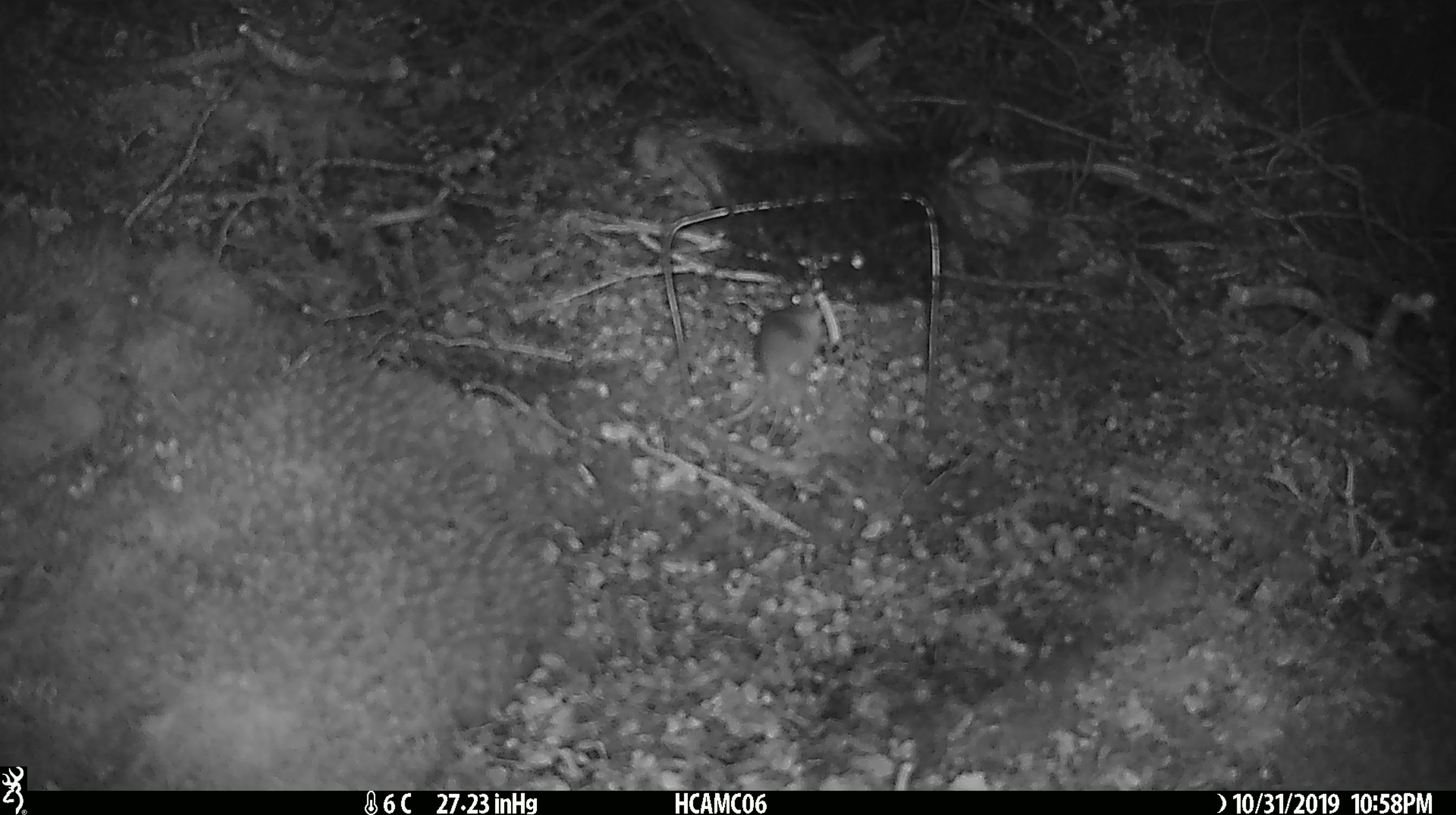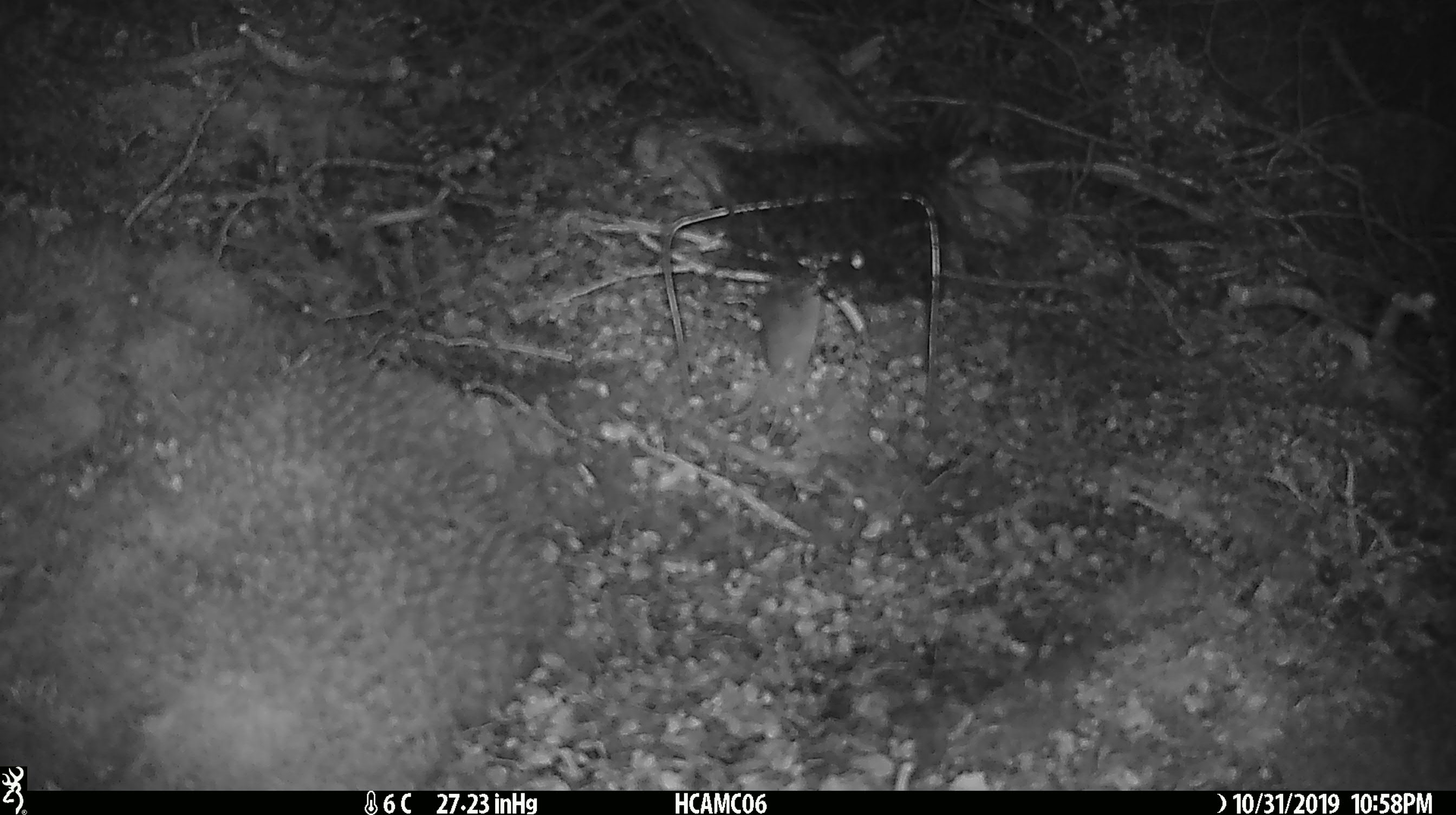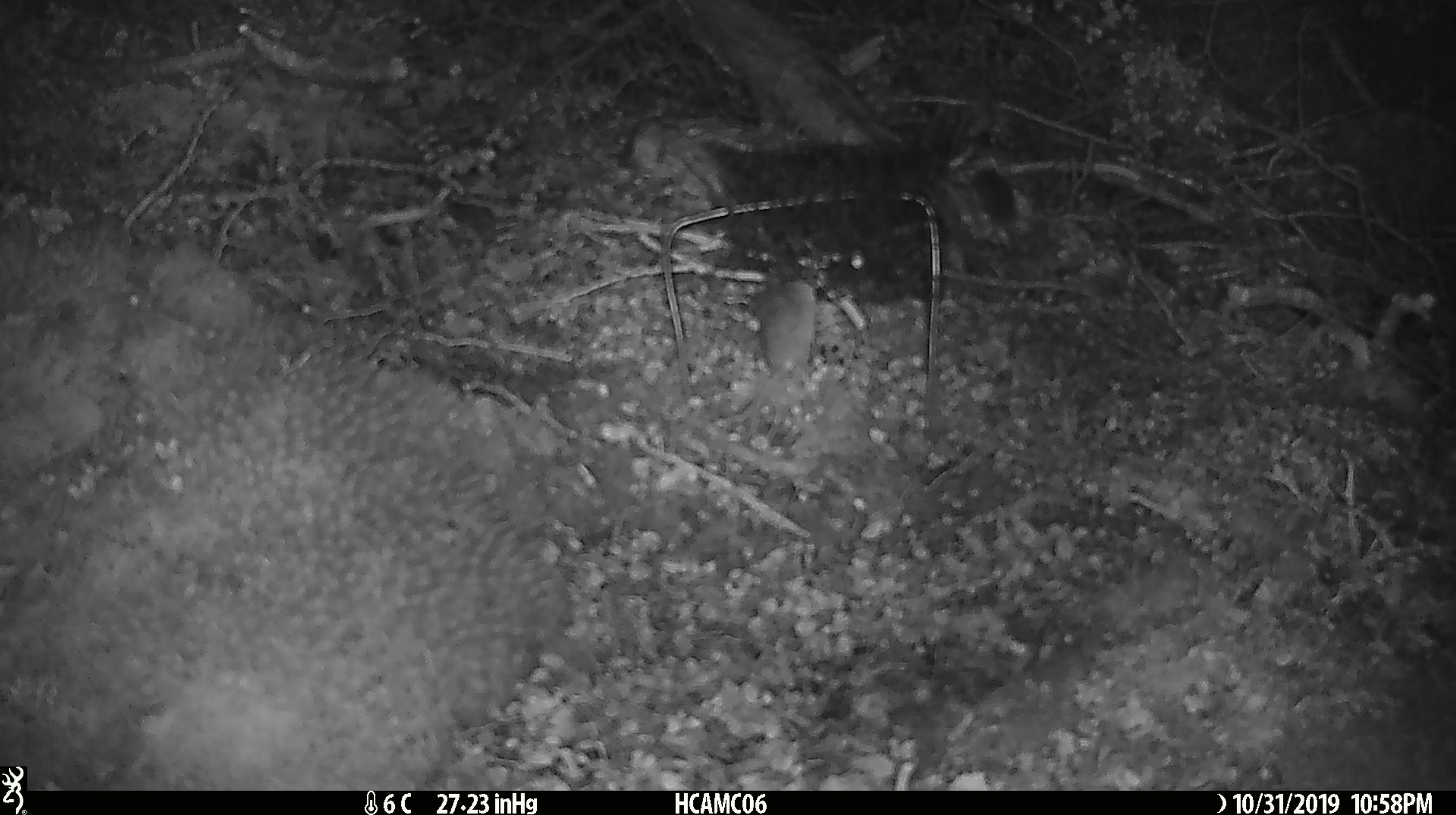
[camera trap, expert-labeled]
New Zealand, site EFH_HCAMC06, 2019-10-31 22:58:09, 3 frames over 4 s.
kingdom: Animalia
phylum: Chordata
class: Mammalia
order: Rodentia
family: Muridae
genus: Mus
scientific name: Mus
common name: mouse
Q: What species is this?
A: Mouse (Mus).